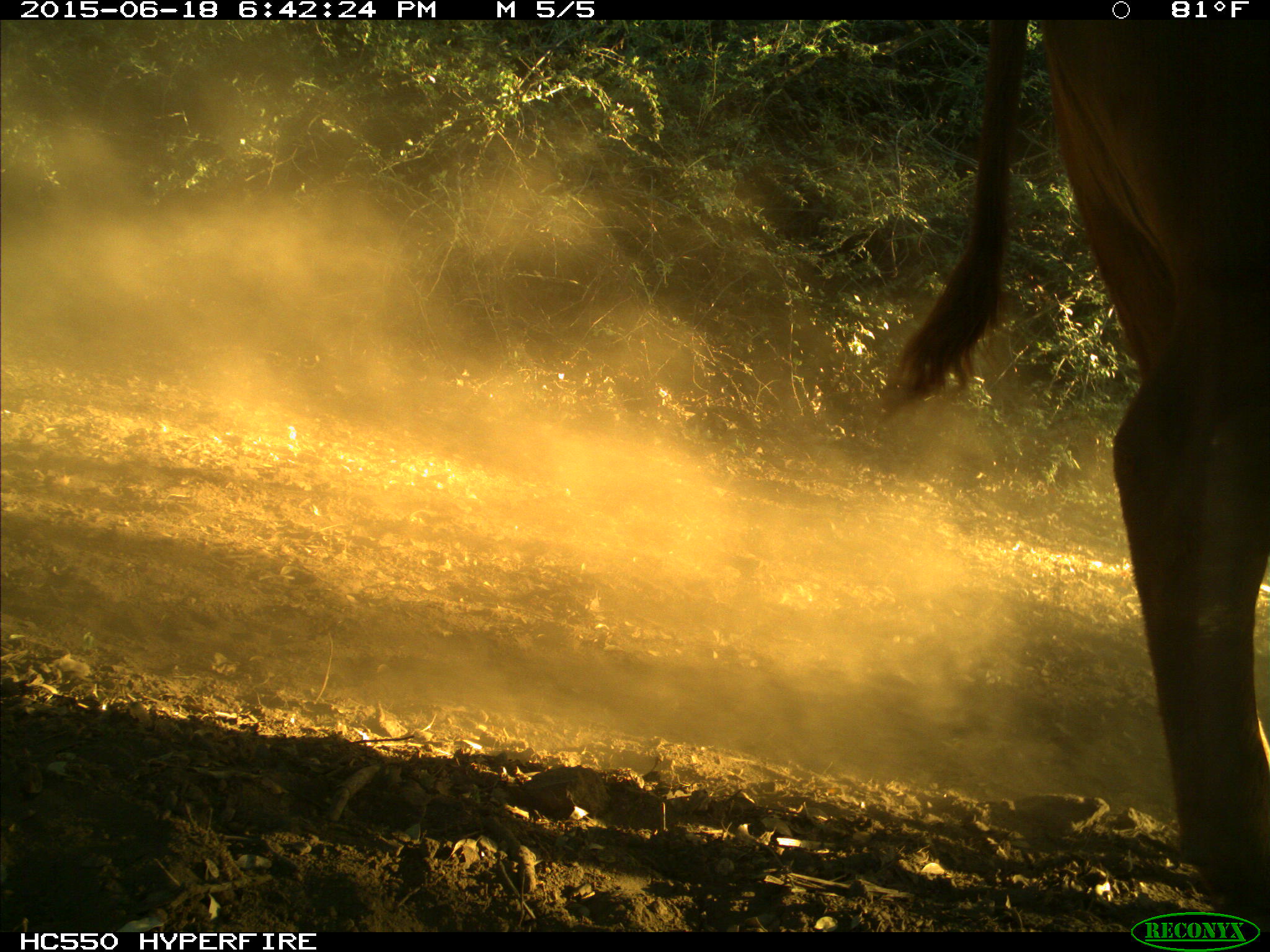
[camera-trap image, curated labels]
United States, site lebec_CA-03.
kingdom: Animalia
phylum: Chordata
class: Mammalia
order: Artiodactyla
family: Bovidae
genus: Bos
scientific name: Bos taurus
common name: domestic cow